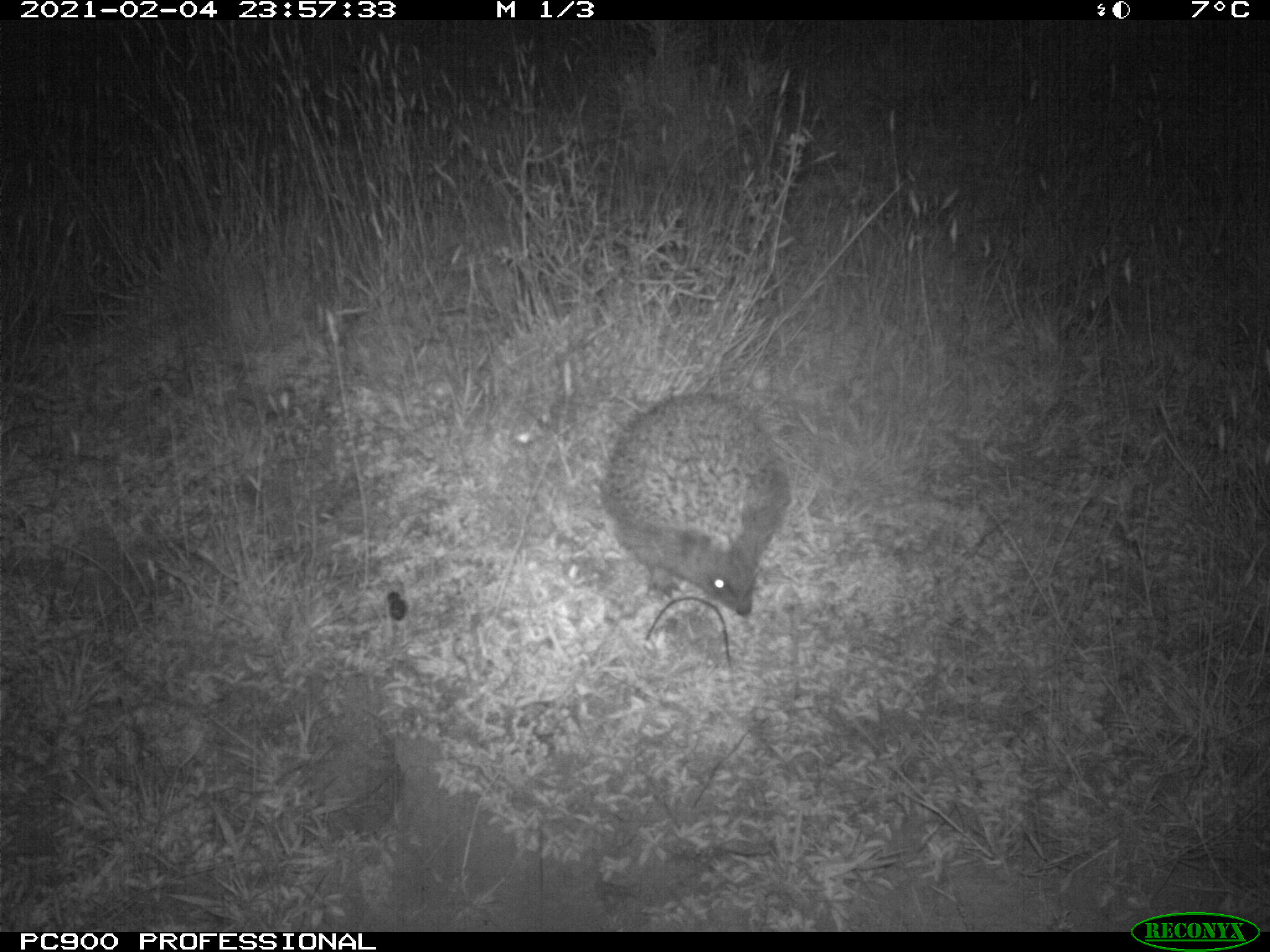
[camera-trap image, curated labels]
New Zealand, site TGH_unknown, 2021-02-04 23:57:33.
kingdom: Animalia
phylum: Chordata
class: Mammalia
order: Eulipotyphla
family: Erinaceidae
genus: Erinaceus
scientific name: Erinaceus europaeus europaeus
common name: european hedgehog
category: hedgehog